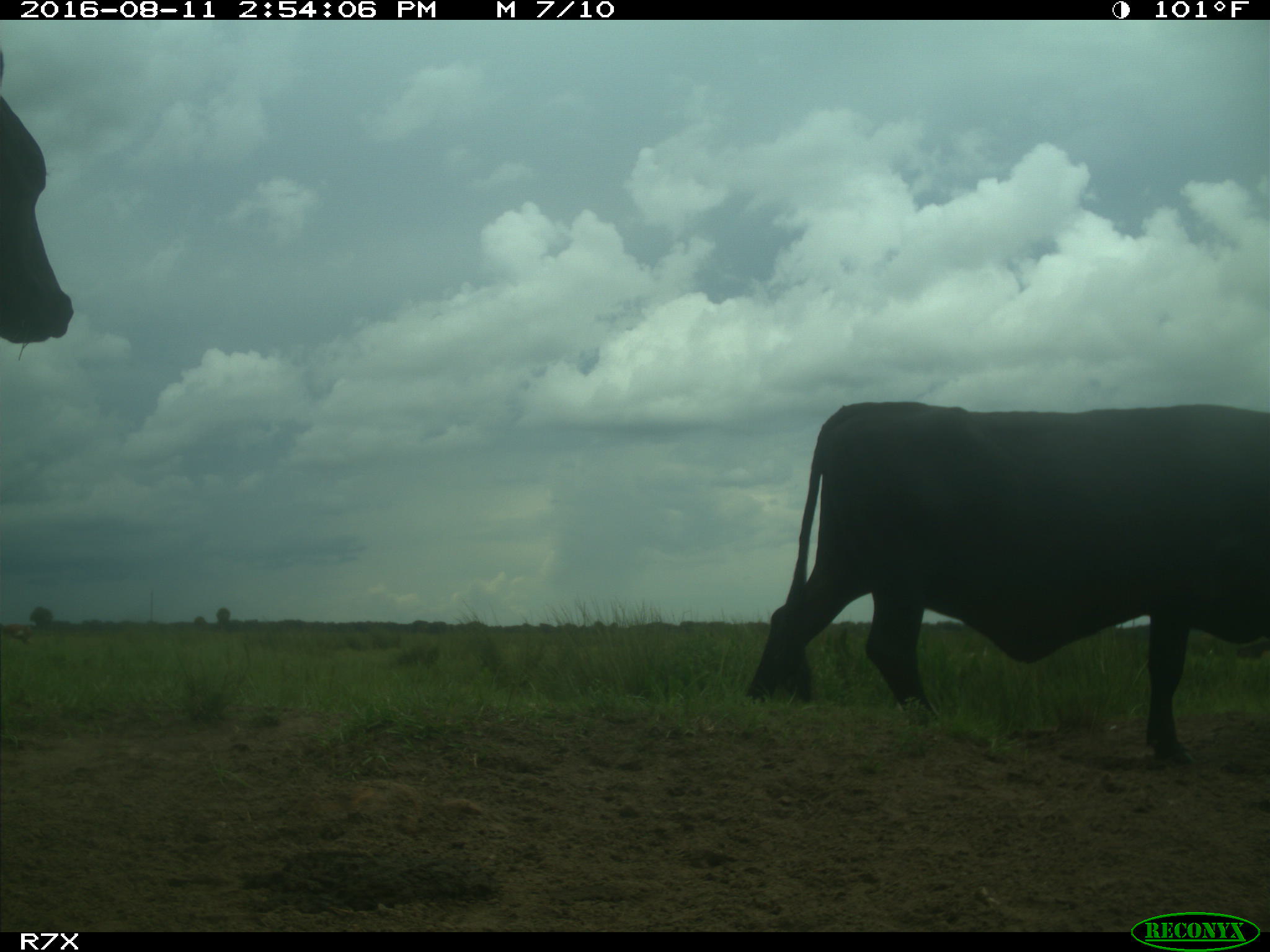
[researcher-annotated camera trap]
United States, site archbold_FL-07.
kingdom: Animalia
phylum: Chordata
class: Mammalia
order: Artiodactyla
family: Bovidae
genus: Bos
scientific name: Bos taurus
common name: domestic cow